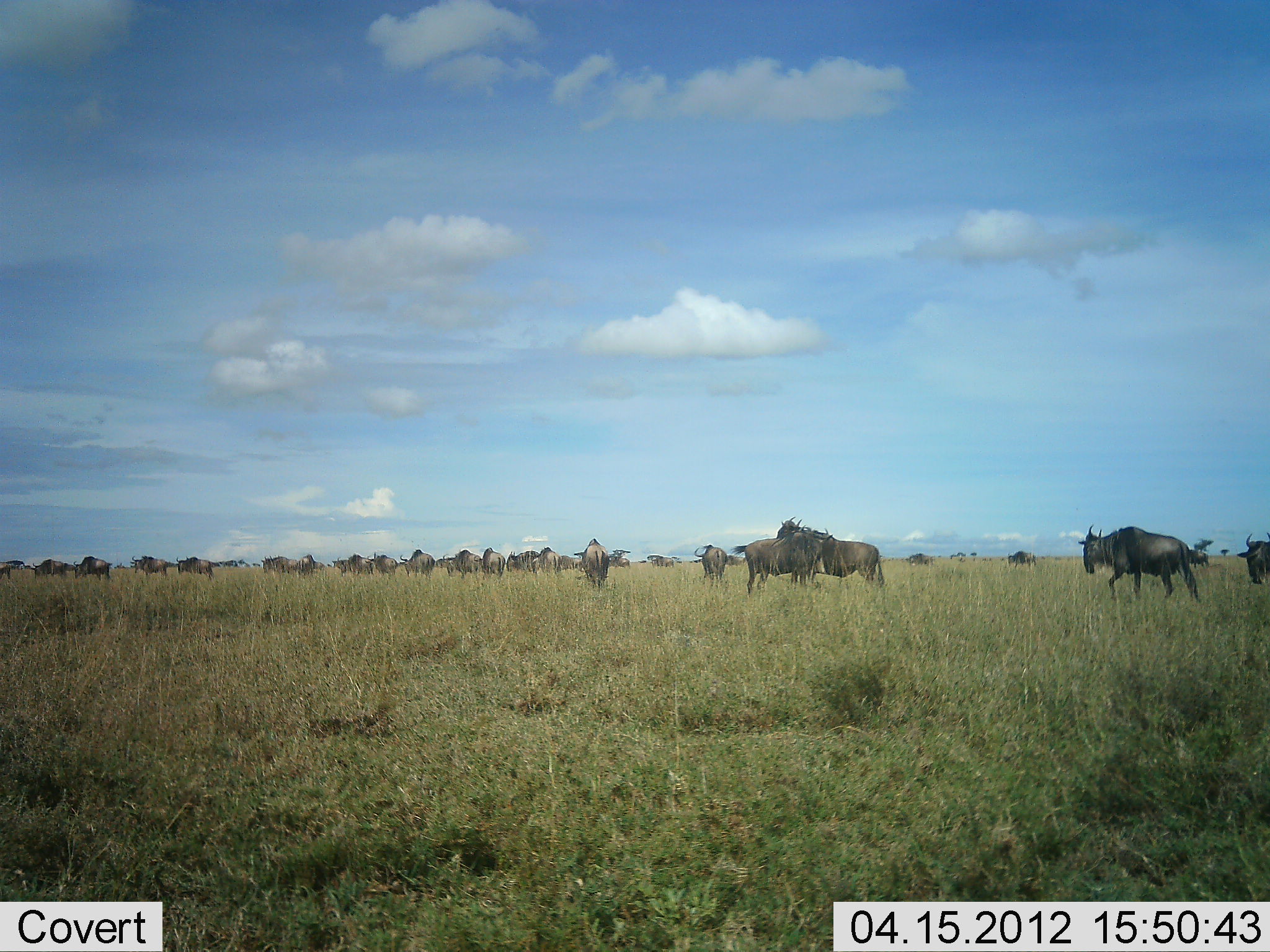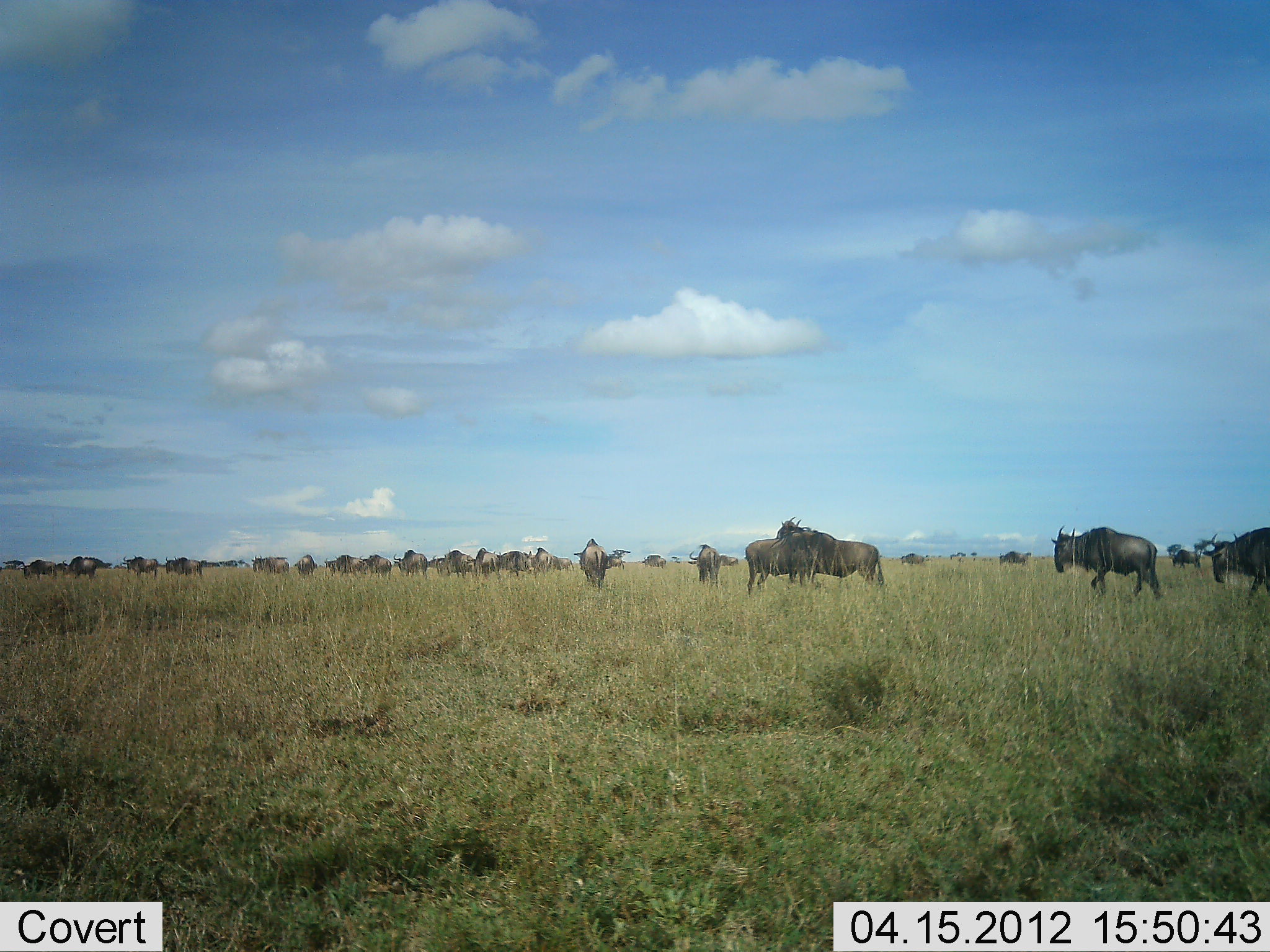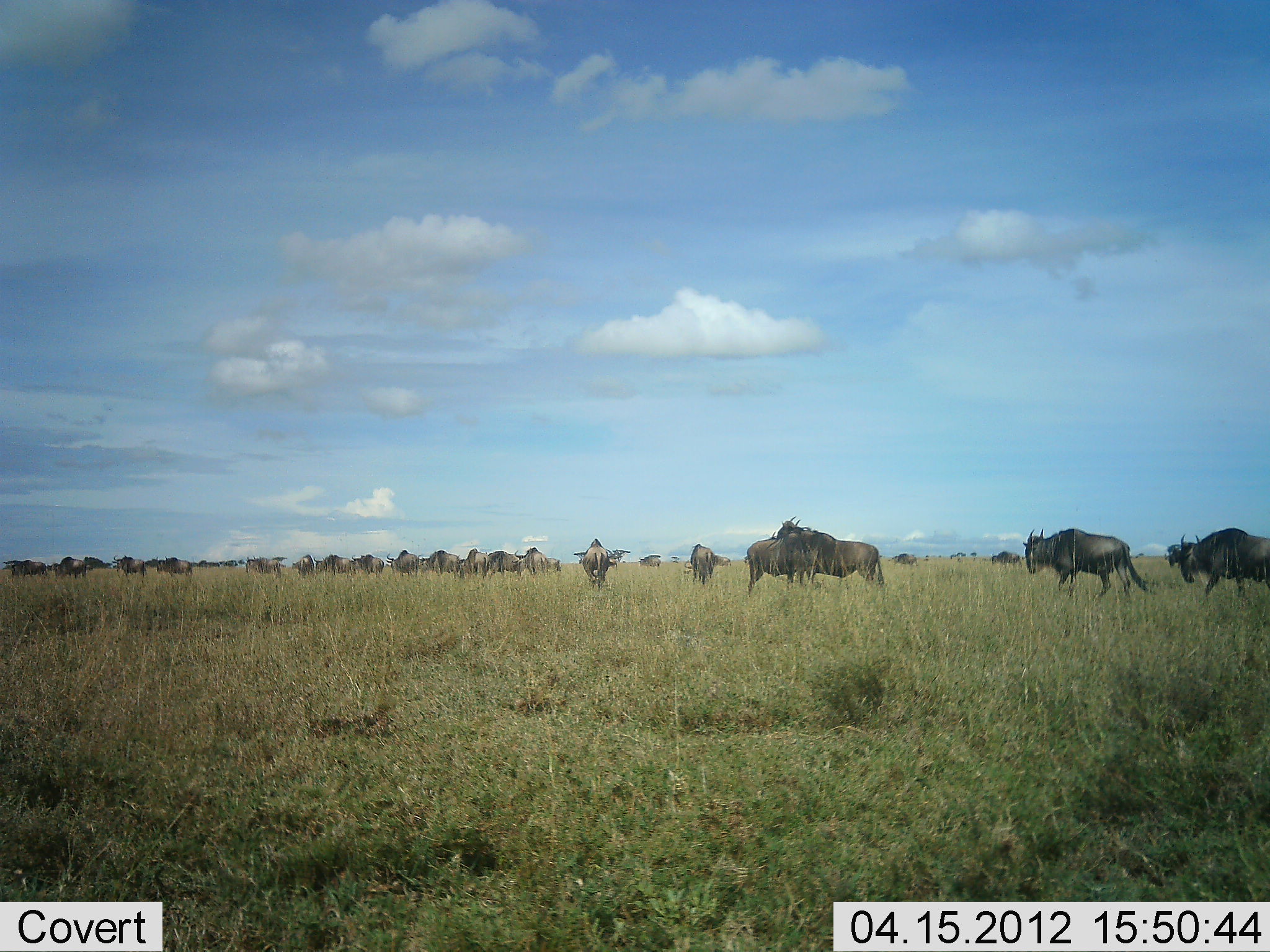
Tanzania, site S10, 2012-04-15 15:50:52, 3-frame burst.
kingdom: Animalia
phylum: Chordata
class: Mammalia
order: Artiodactyla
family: Bovidae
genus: Connochaetes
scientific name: Connochaetes taurinus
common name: blue wildebeest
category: wildebeest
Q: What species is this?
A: Wildebeest (blue wildebeest) (Connochaetes taurinus).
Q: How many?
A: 11-50.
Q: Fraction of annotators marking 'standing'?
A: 61%.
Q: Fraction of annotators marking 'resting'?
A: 0%.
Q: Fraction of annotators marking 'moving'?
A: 100%.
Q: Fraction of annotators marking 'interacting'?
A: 11%.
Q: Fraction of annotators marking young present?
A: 0%.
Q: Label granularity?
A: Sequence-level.